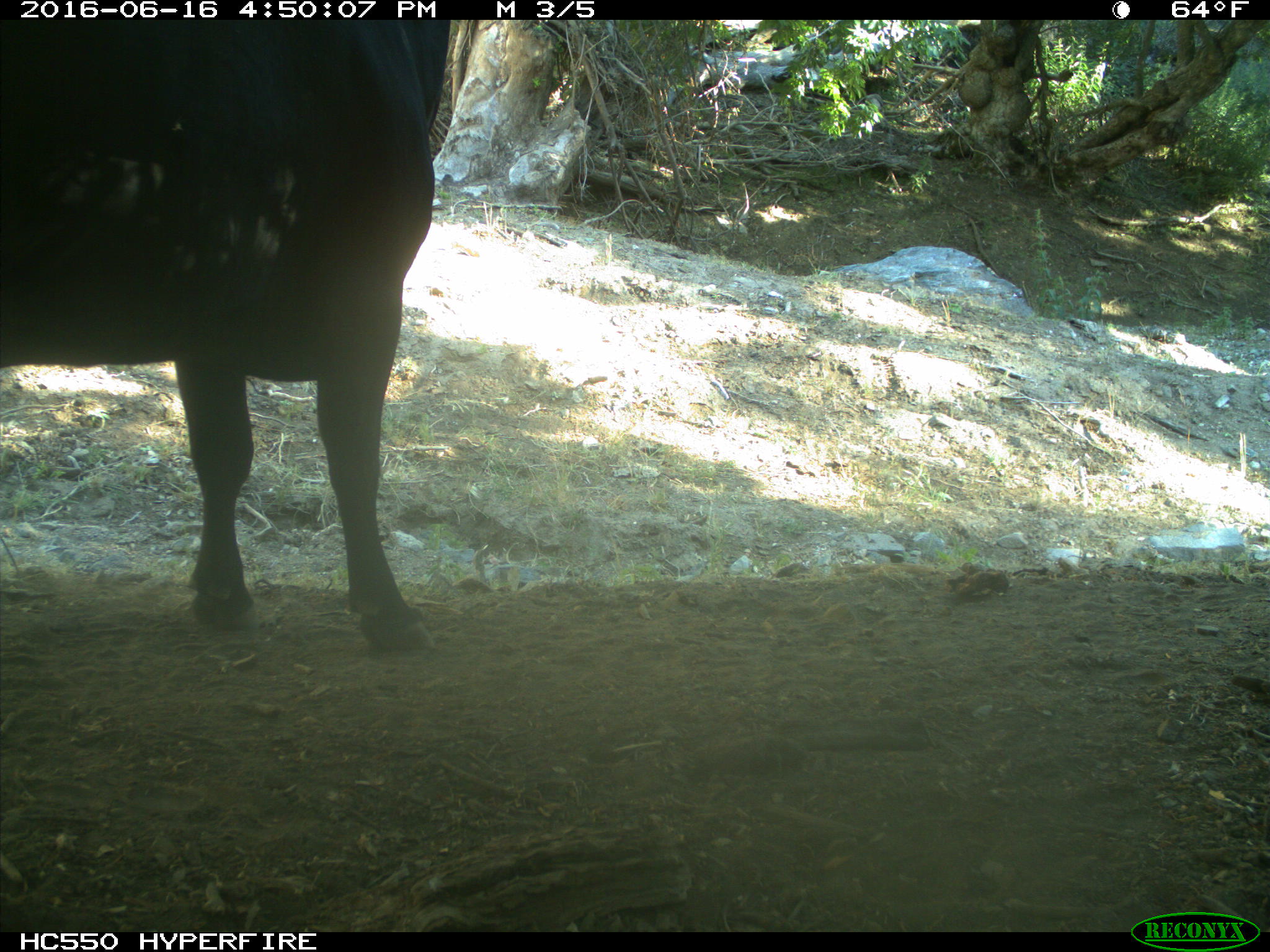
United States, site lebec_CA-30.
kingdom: Animalia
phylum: Chordata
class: Mammalia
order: Artiodactyla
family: Bovidae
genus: Bos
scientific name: Bos taurus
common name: domestic cow